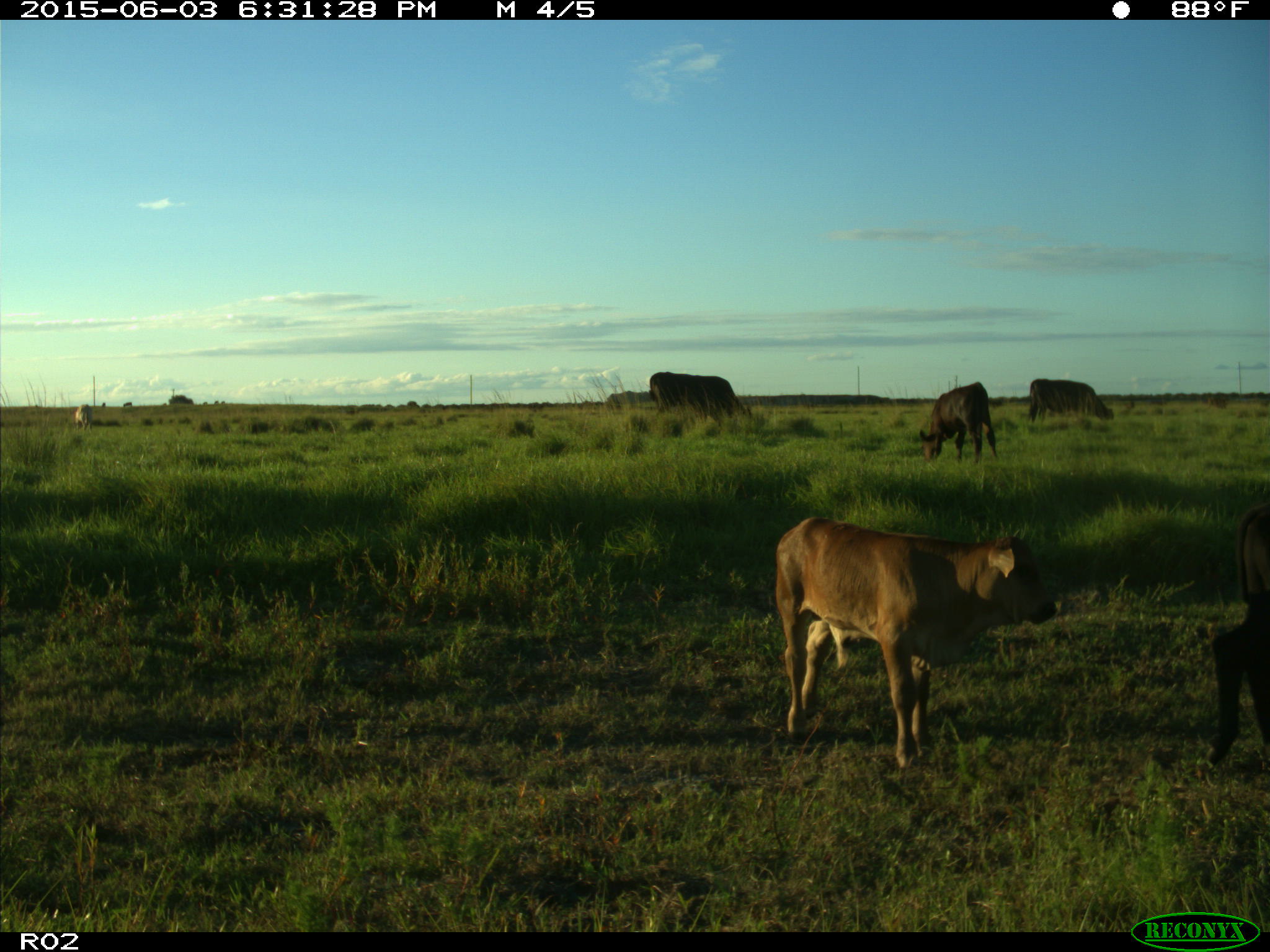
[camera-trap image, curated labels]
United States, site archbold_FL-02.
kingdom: Animalia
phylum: Chordata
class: Mammalia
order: Artiodactyla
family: Bovidae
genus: Bos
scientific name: Bos taurus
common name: domestic cow